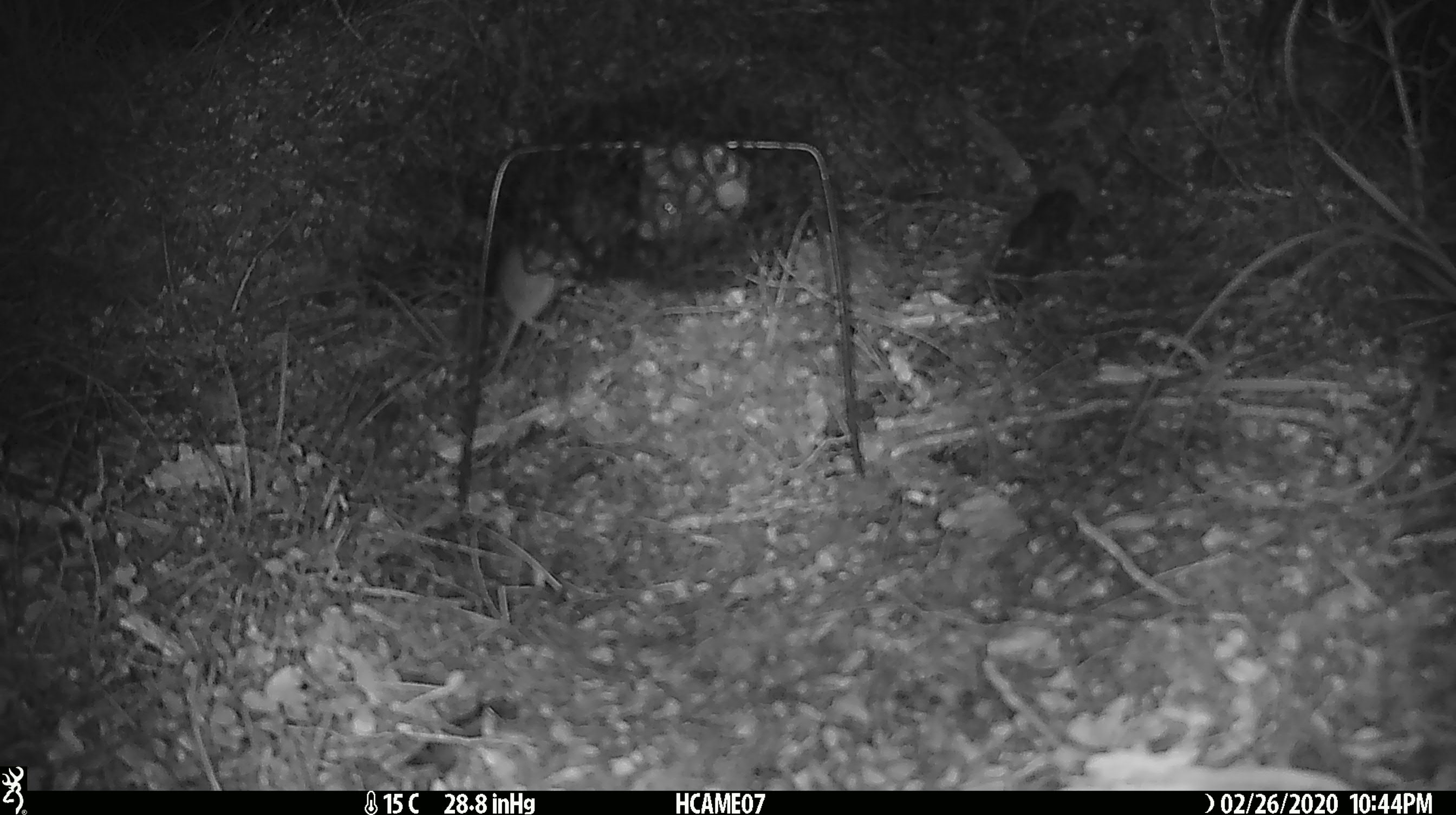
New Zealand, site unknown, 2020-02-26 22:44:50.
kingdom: Animalia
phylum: Chordata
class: Mammalia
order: Rodentia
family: Muridae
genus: Mus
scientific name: Mus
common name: mouse